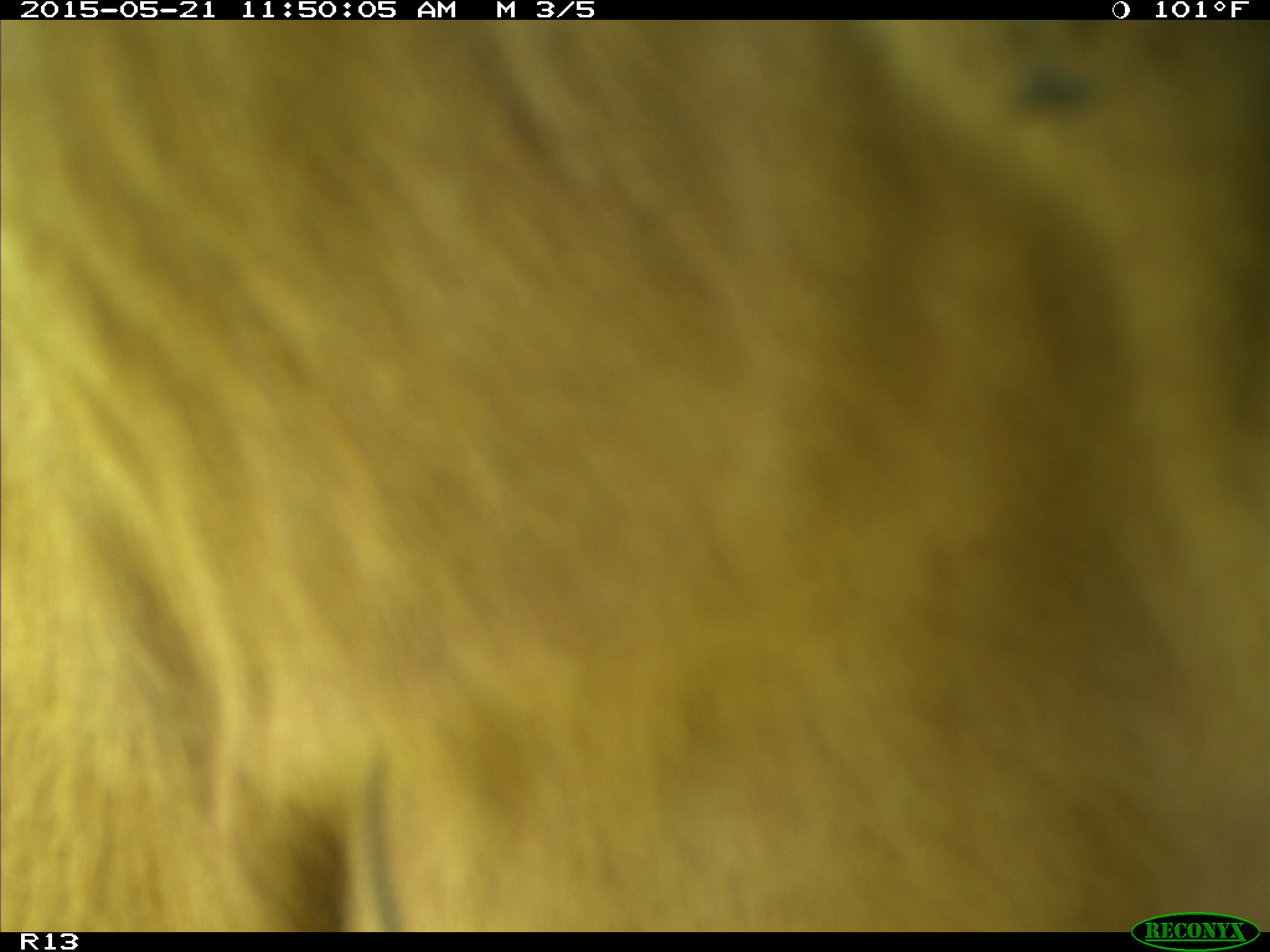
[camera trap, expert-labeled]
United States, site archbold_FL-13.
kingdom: Animalia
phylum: Chordata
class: Mammalia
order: Artiodactyla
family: Bovidae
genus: Bos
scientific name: Bos taurus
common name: domestic cow